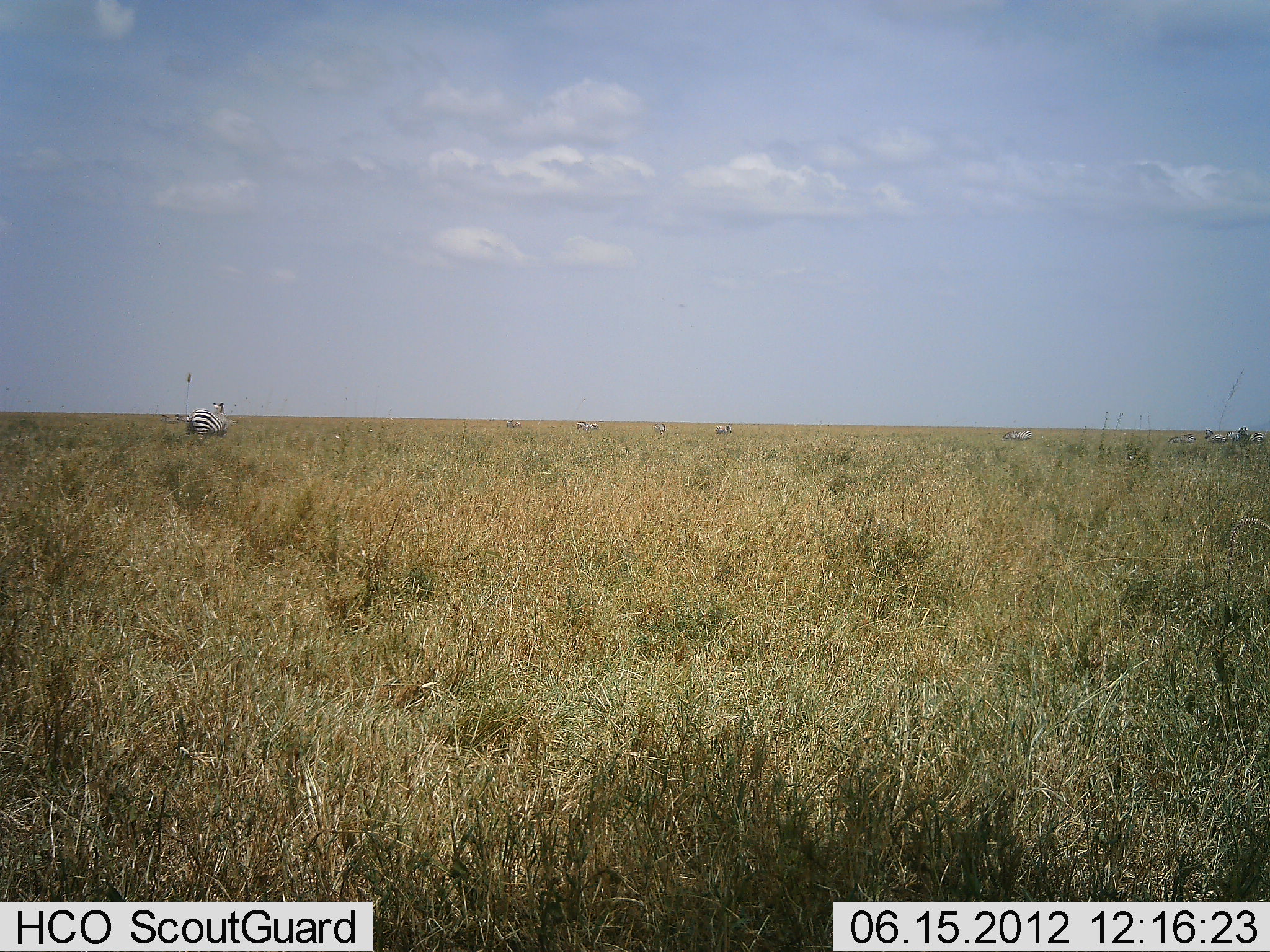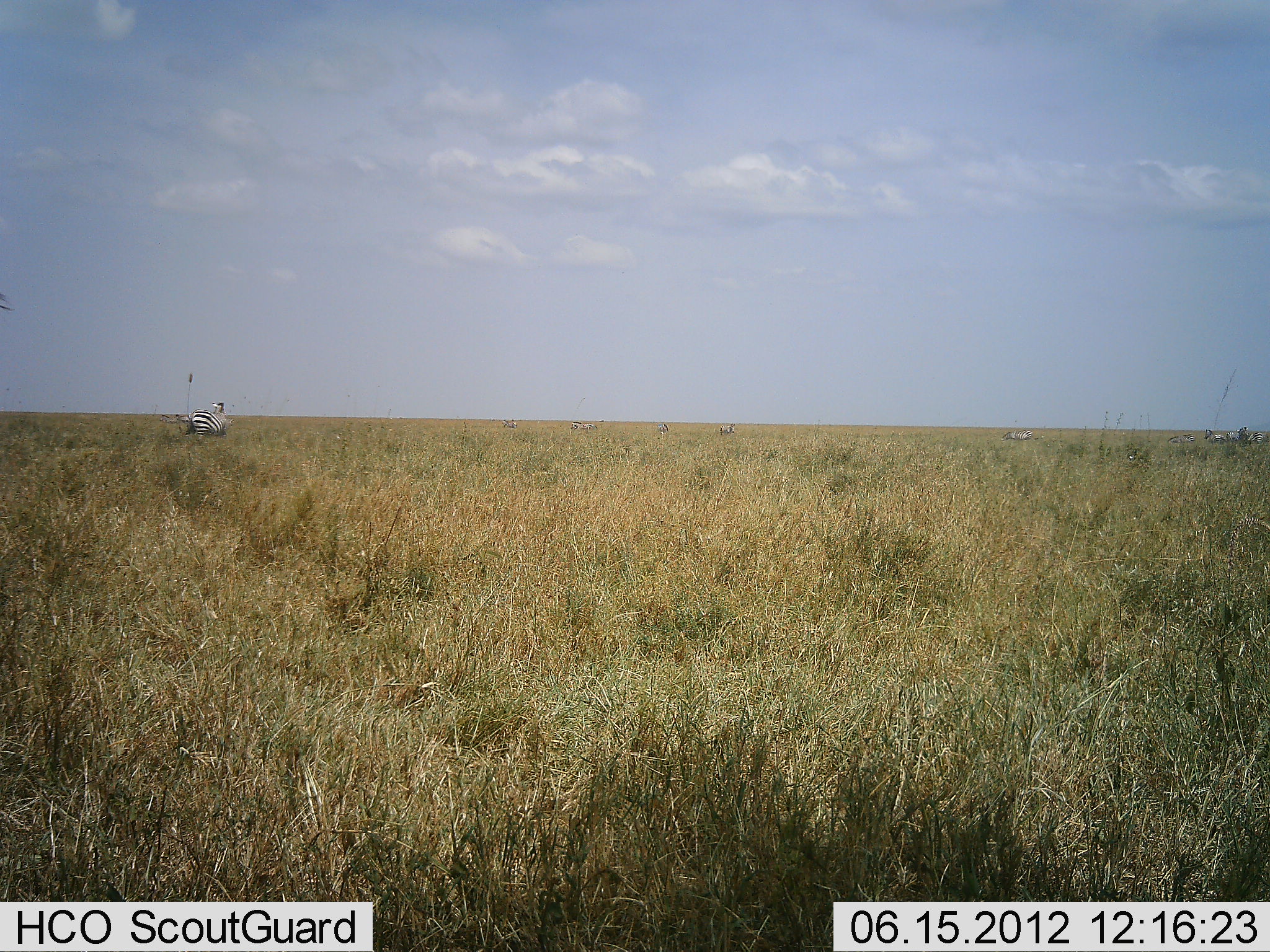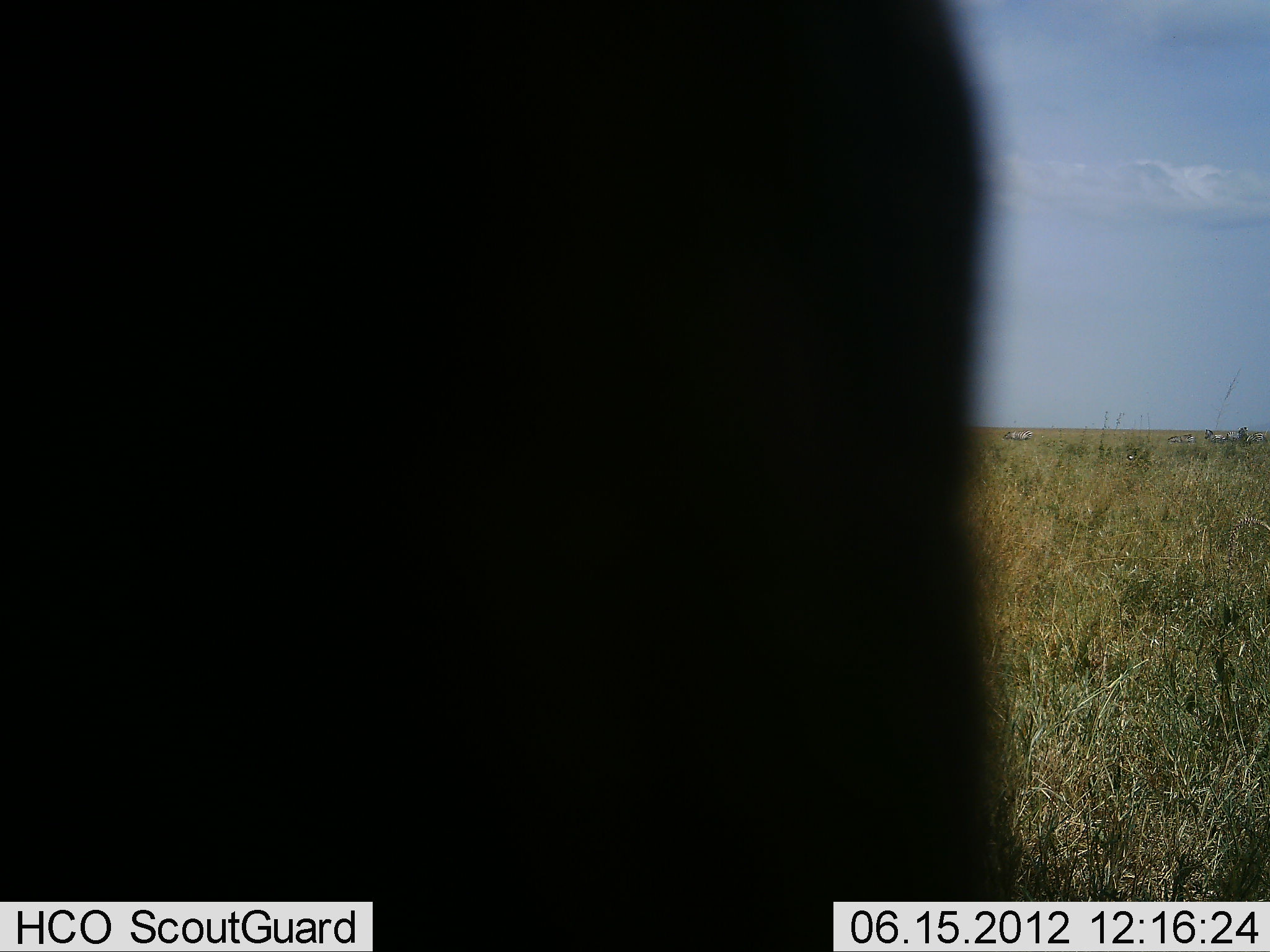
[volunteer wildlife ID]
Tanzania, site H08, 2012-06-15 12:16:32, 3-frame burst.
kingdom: Animalia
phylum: Chordata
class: Mammalia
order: Perissodactyla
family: Equidae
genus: Equus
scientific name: Equus quagga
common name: plains zebra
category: zebra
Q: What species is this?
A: Zebra (plains zebra) (Equus quagga).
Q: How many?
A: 8.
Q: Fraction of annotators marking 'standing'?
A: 100%.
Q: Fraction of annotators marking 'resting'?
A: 0%.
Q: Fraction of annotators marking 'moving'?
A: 18%.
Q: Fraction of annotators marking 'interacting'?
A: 0%.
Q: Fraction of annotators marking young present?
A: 0%.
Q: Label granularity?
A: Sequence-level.